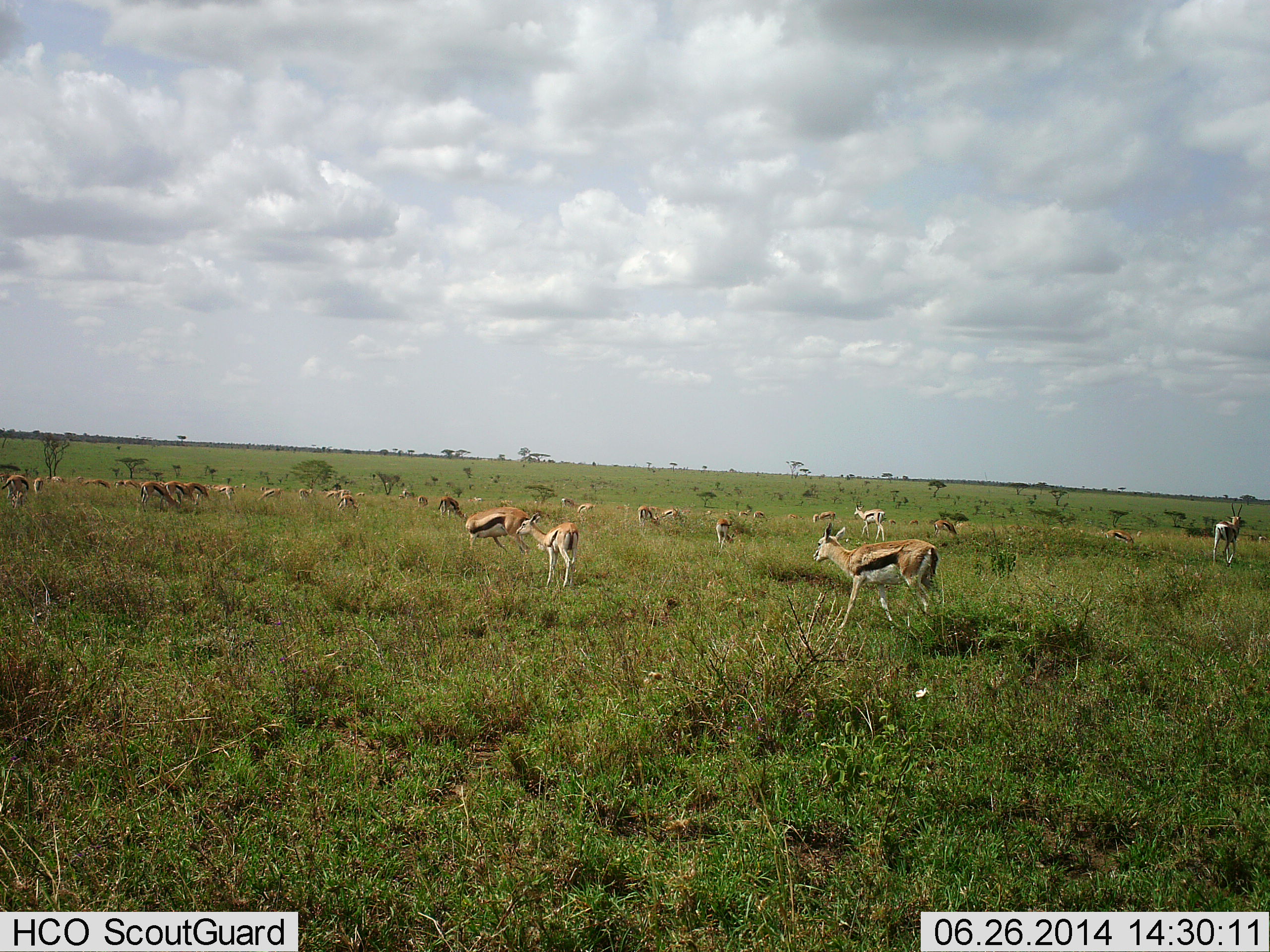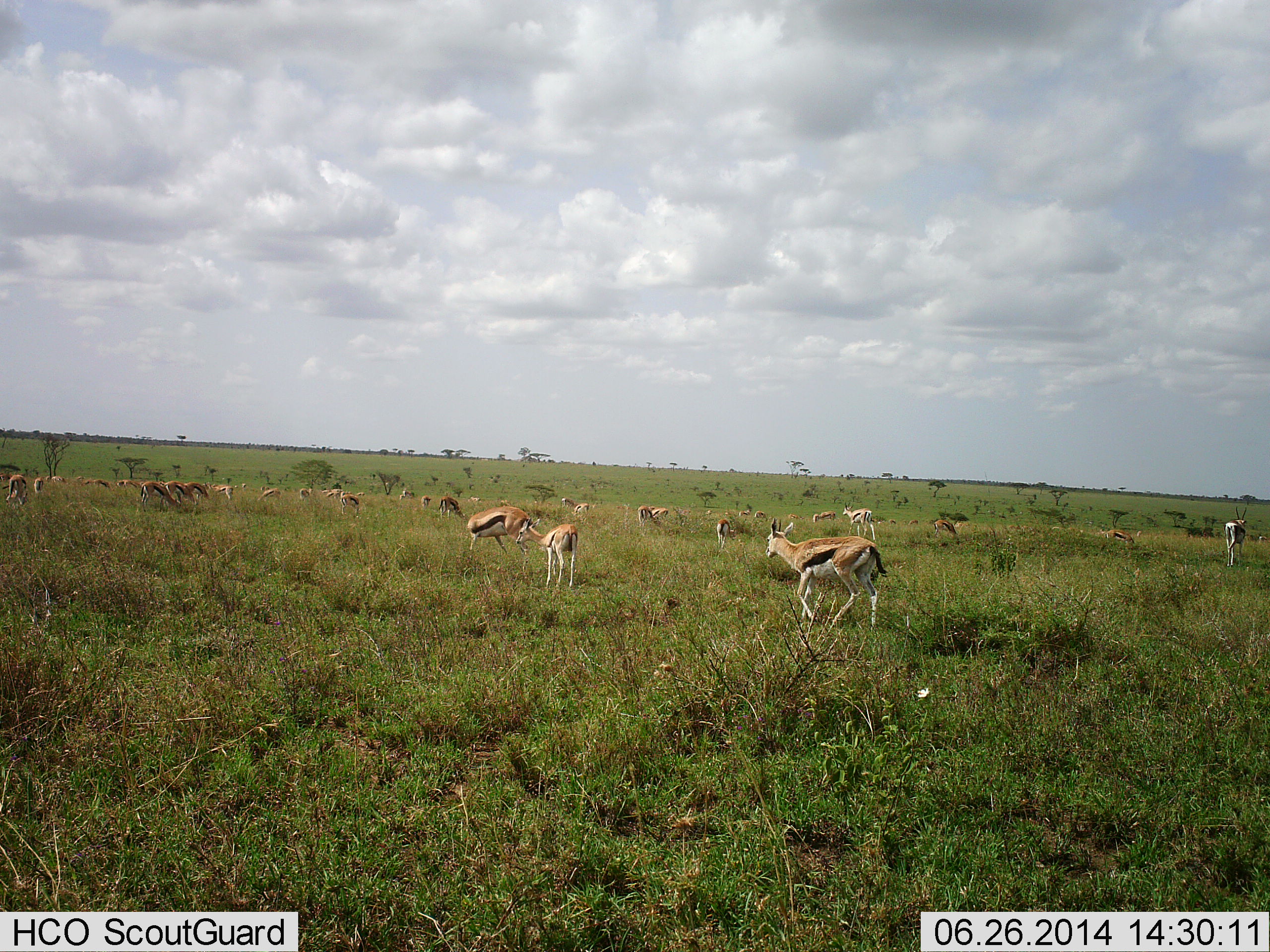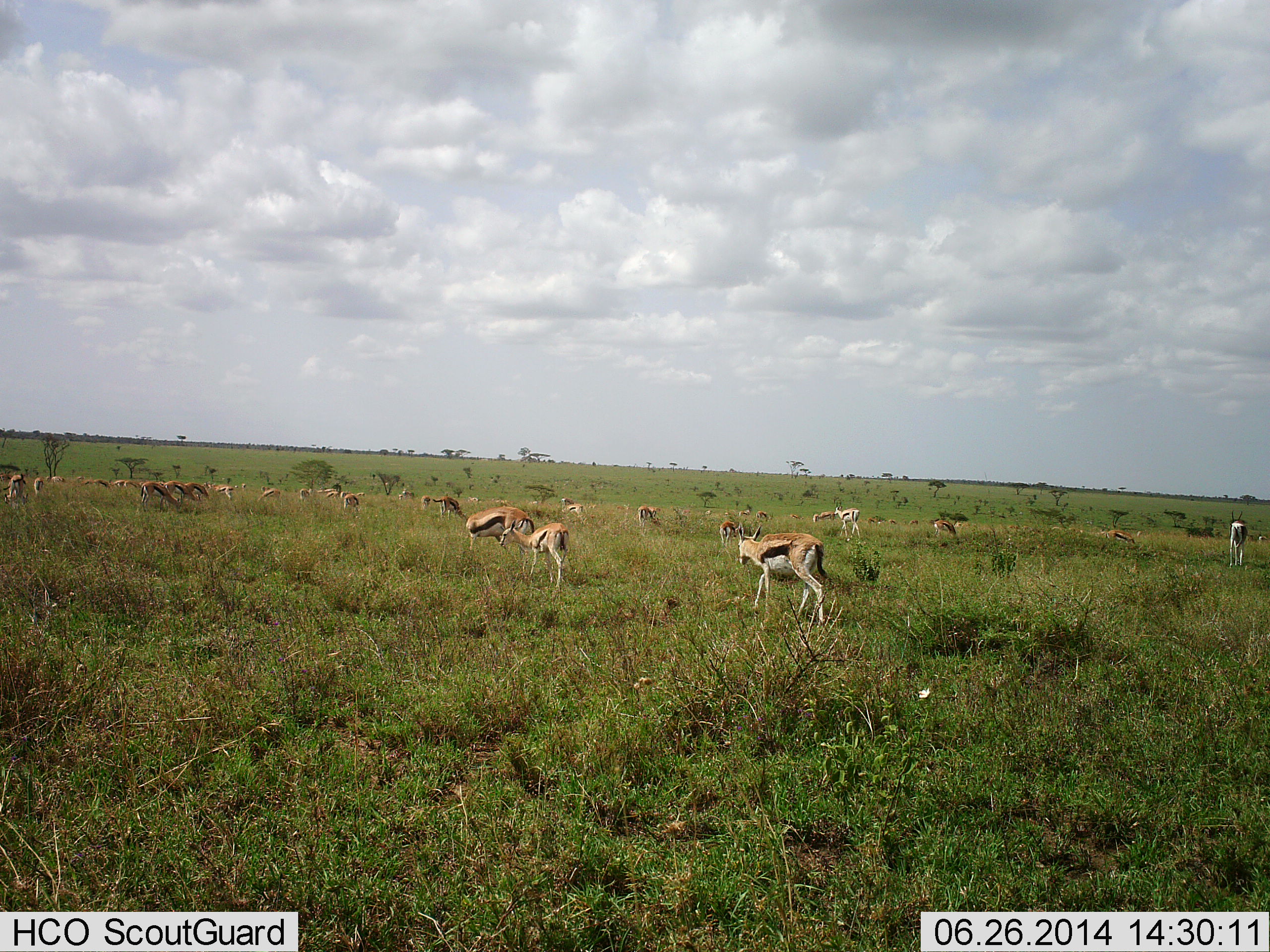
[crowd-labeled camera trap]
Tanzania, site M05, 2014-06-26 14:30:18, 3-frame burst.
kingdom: Animalia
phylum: Chordata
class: Mammalia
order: Artiodactyla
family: Bovidae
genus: Eudorcas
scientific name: Eudorcas thomsonii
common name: thomson's gazelle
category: gazellethomsons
Gazellethomsons (thomson's gazelle) (Eudorcas thomsonii), count 11-50. Behavior (volunteer vote fractions): standing 55%, resting 0%, moving 73%, interacting 9%. Young present (vote fraction): 9%. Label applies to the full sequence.